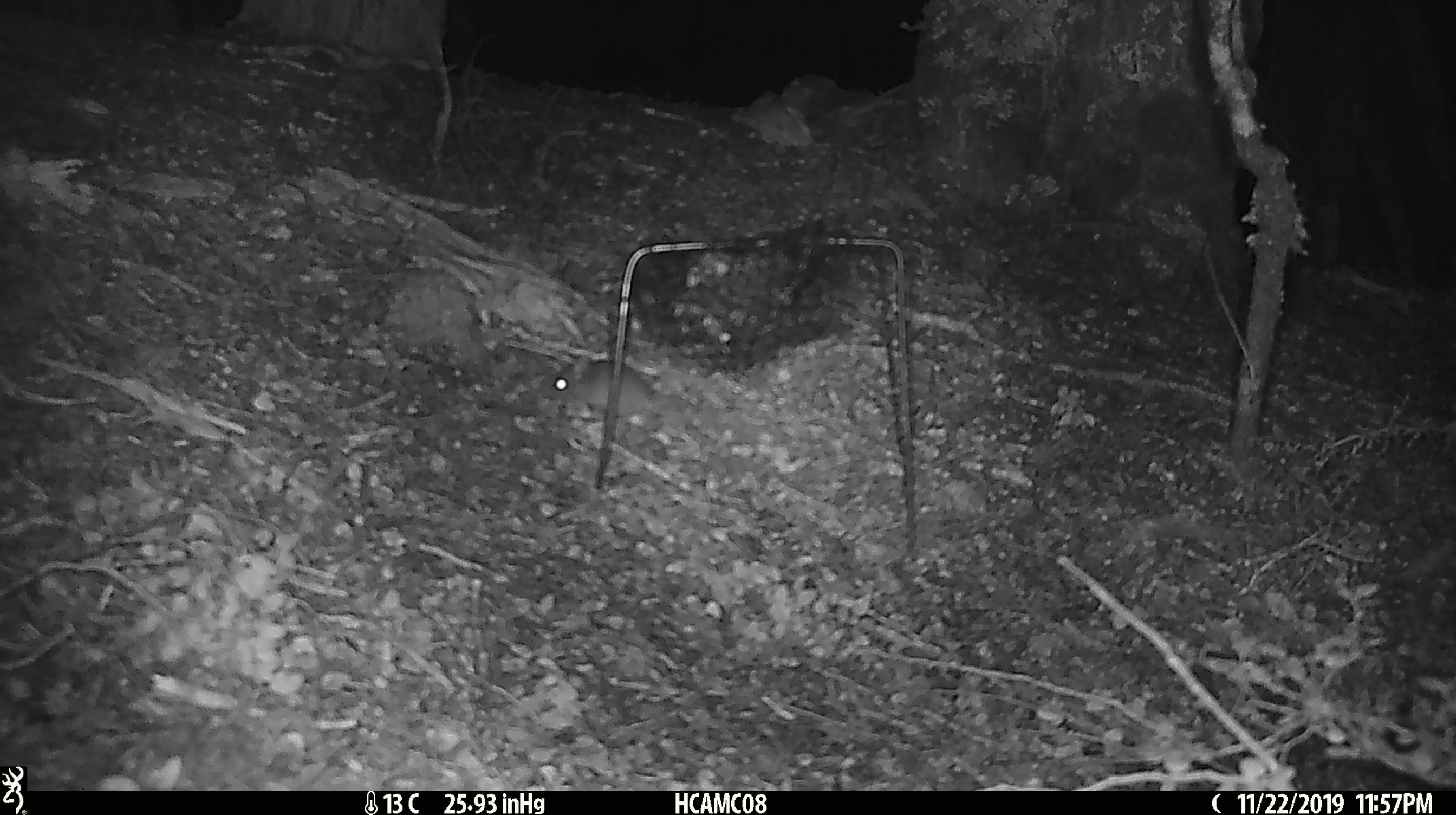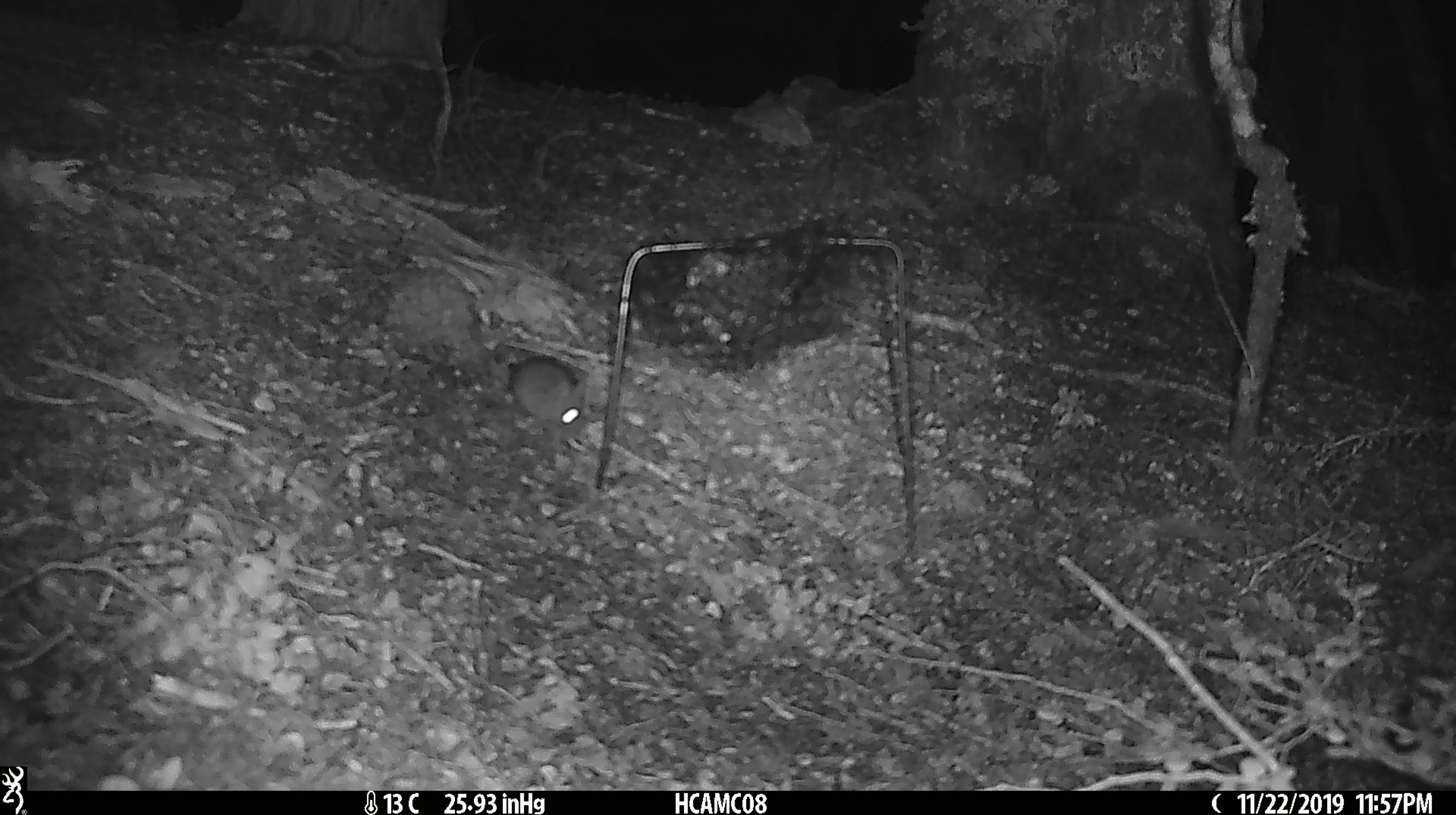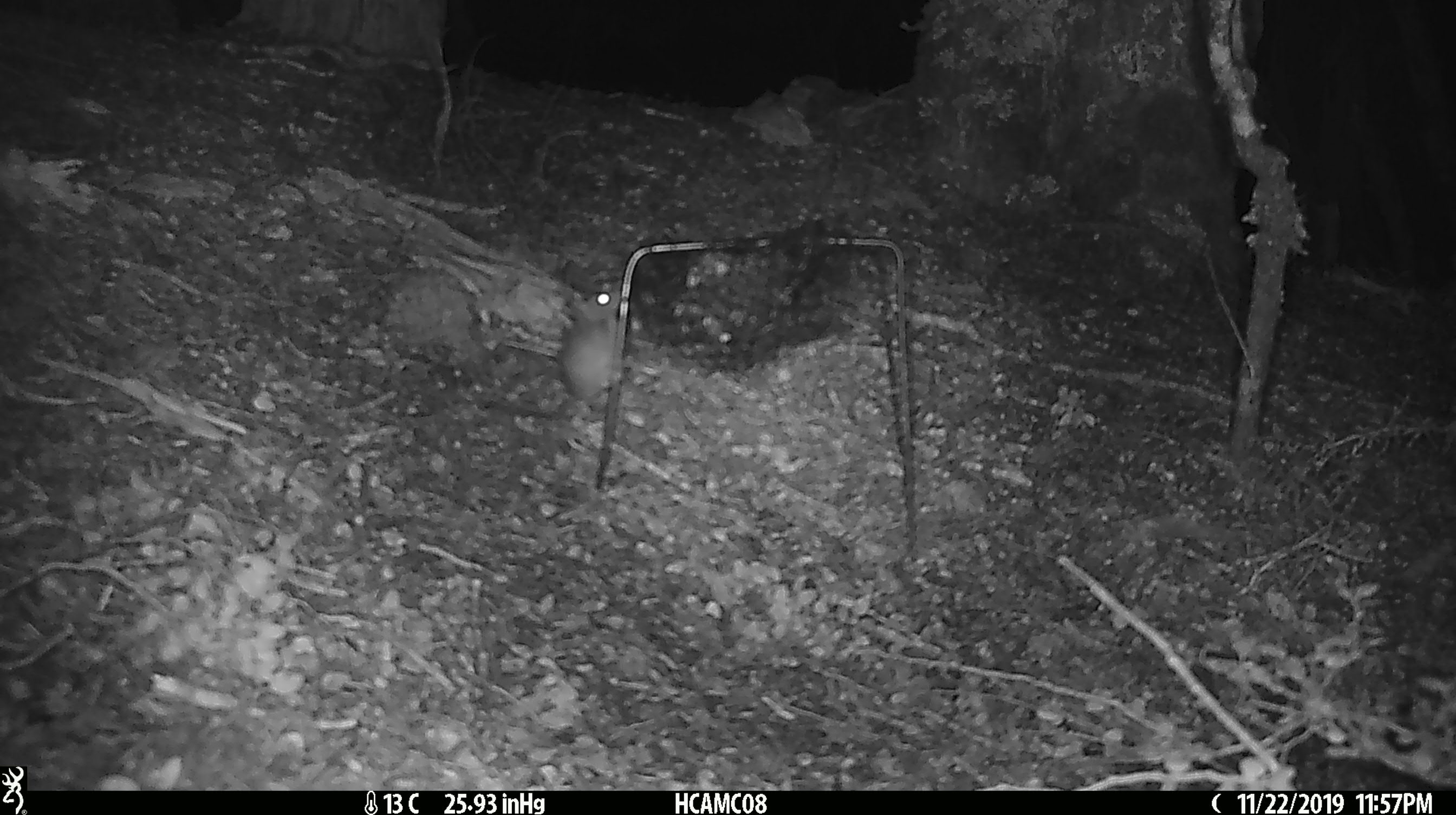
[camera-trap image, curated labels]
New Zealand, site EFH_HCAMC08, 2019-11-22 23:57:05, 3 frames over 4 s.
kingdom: Animalia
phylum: Chordata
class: Mammalia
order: Rodentia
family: Muridae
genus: Mus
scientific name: Mus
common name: mouse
Mouse (Mus).